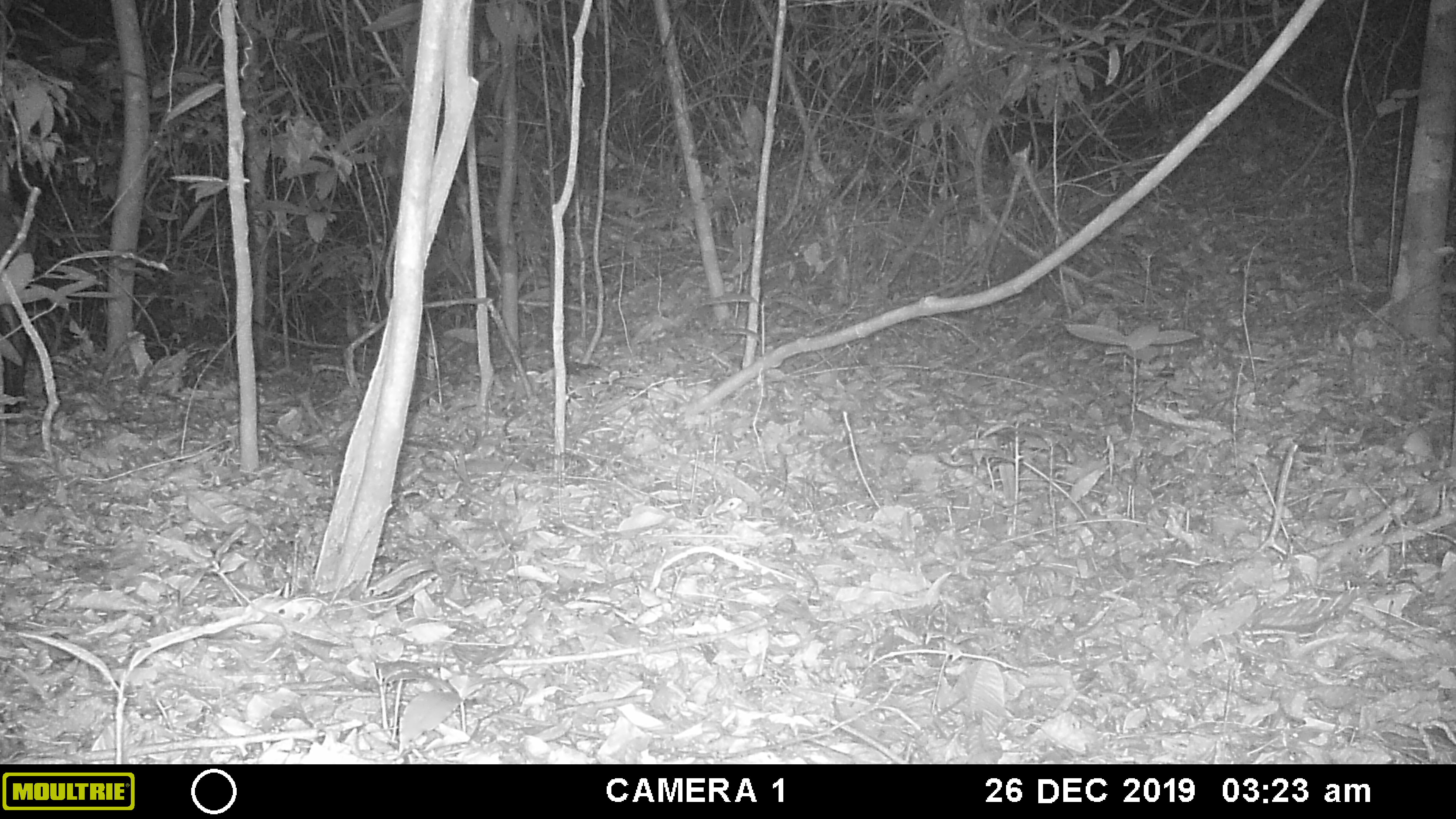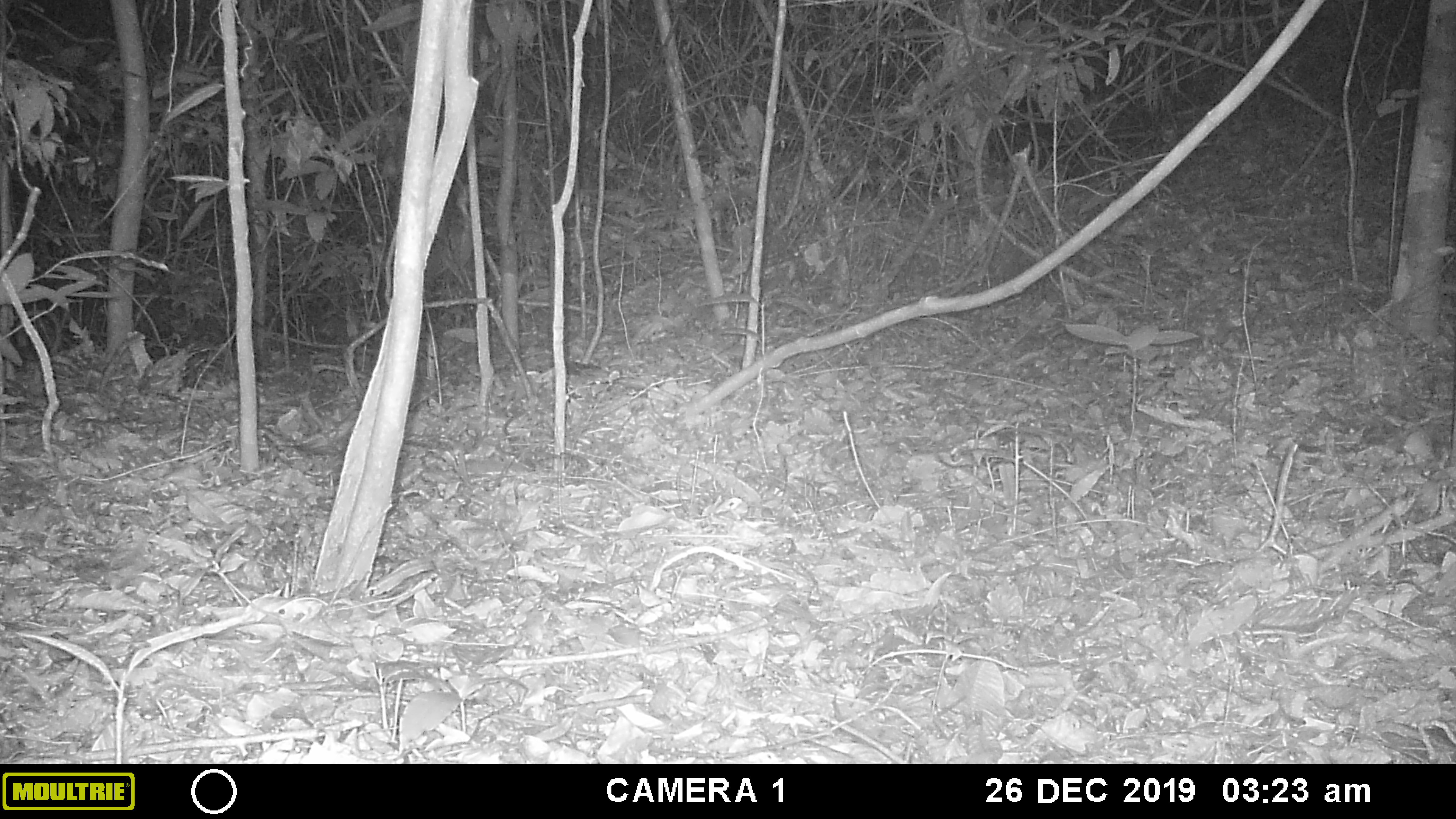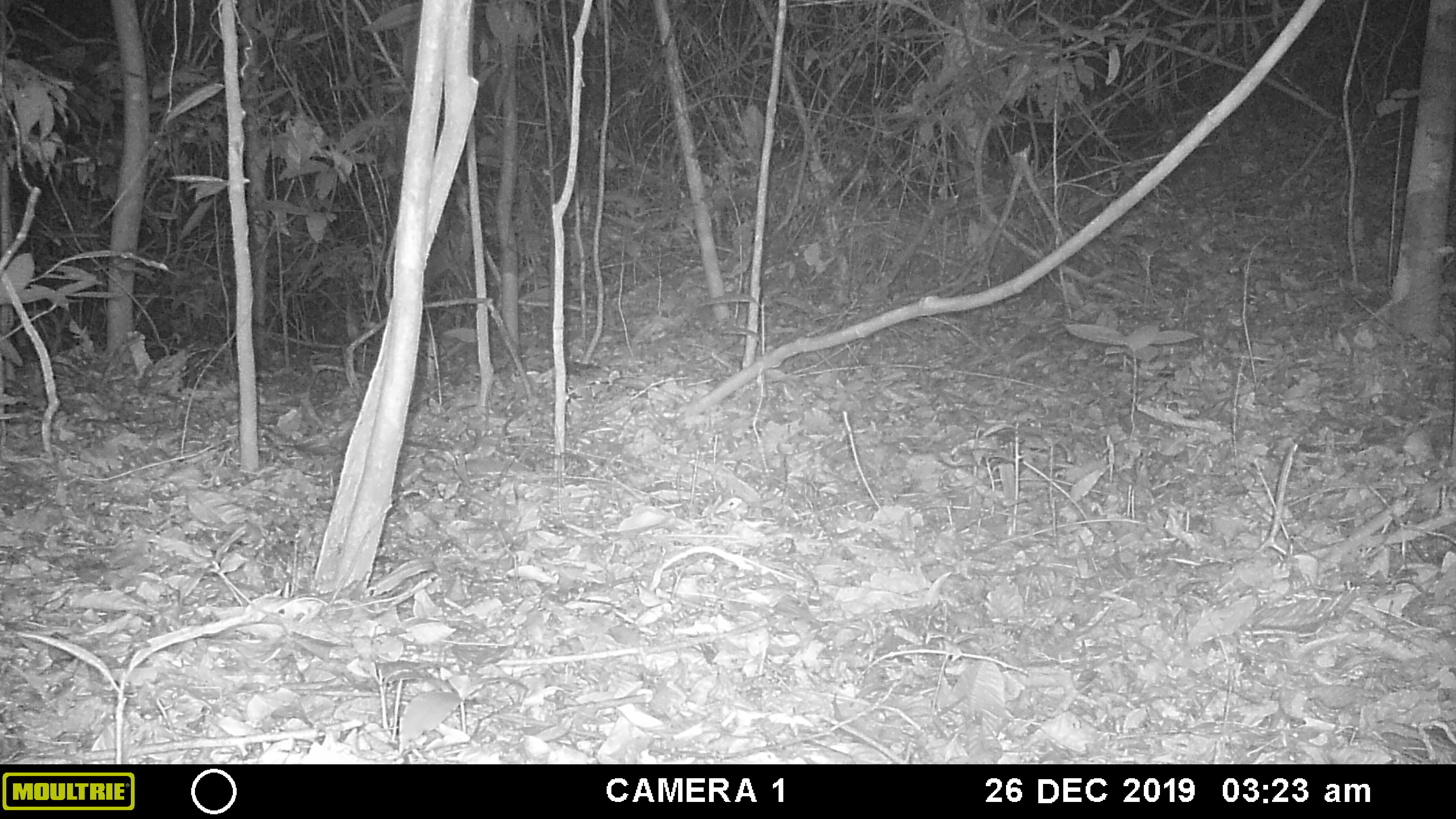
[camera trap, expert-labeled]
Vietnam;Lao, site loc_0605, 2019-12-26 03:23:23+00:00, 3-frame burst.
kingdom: Animalia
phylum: Chordata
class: Mammalia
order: Artiodactyla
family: Cervidae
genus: Muntiacus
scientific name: Muntiacus rooseveltorum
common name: roosevelt's muntjac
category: roosevelts muntjac group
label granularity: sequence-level